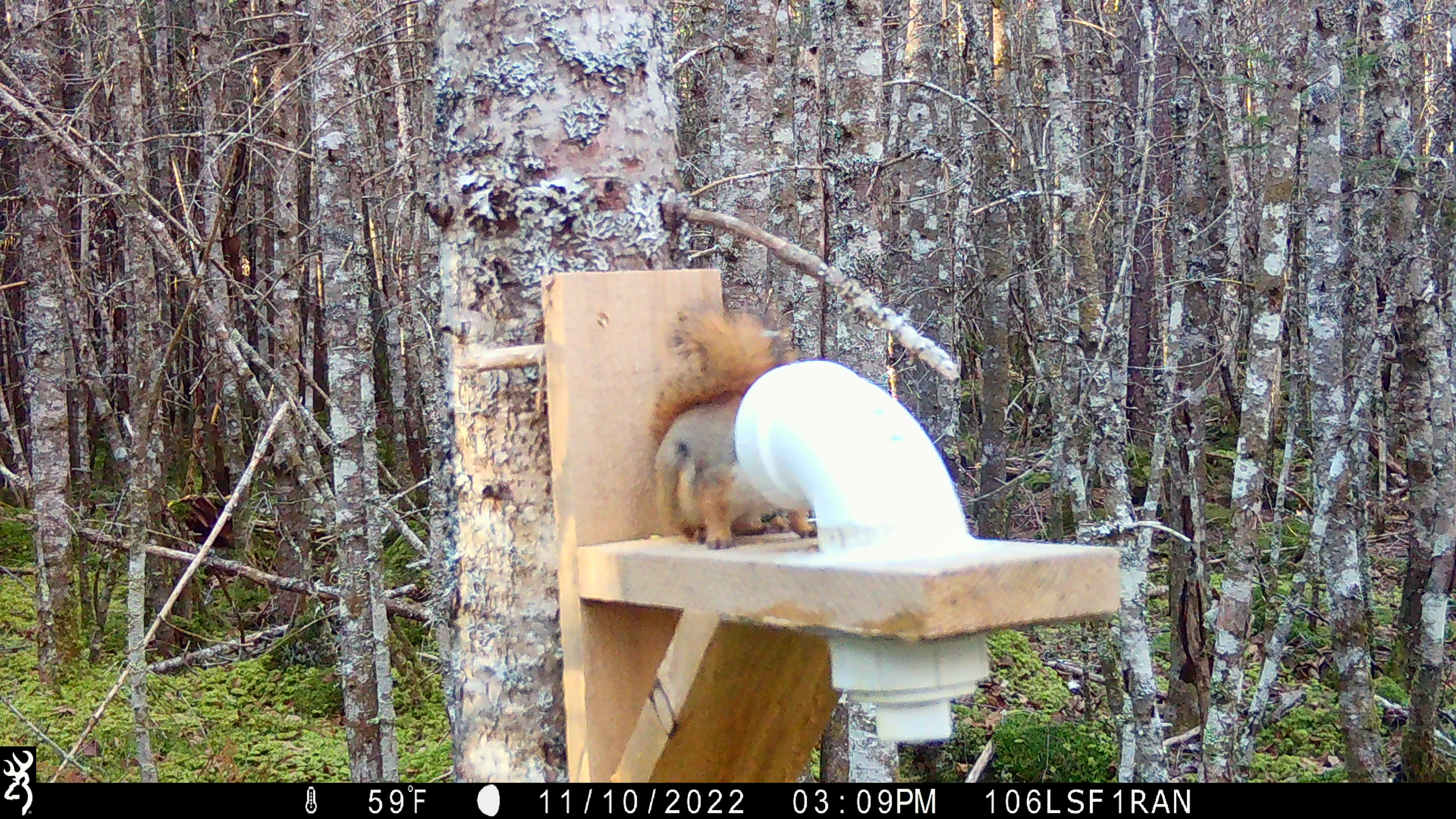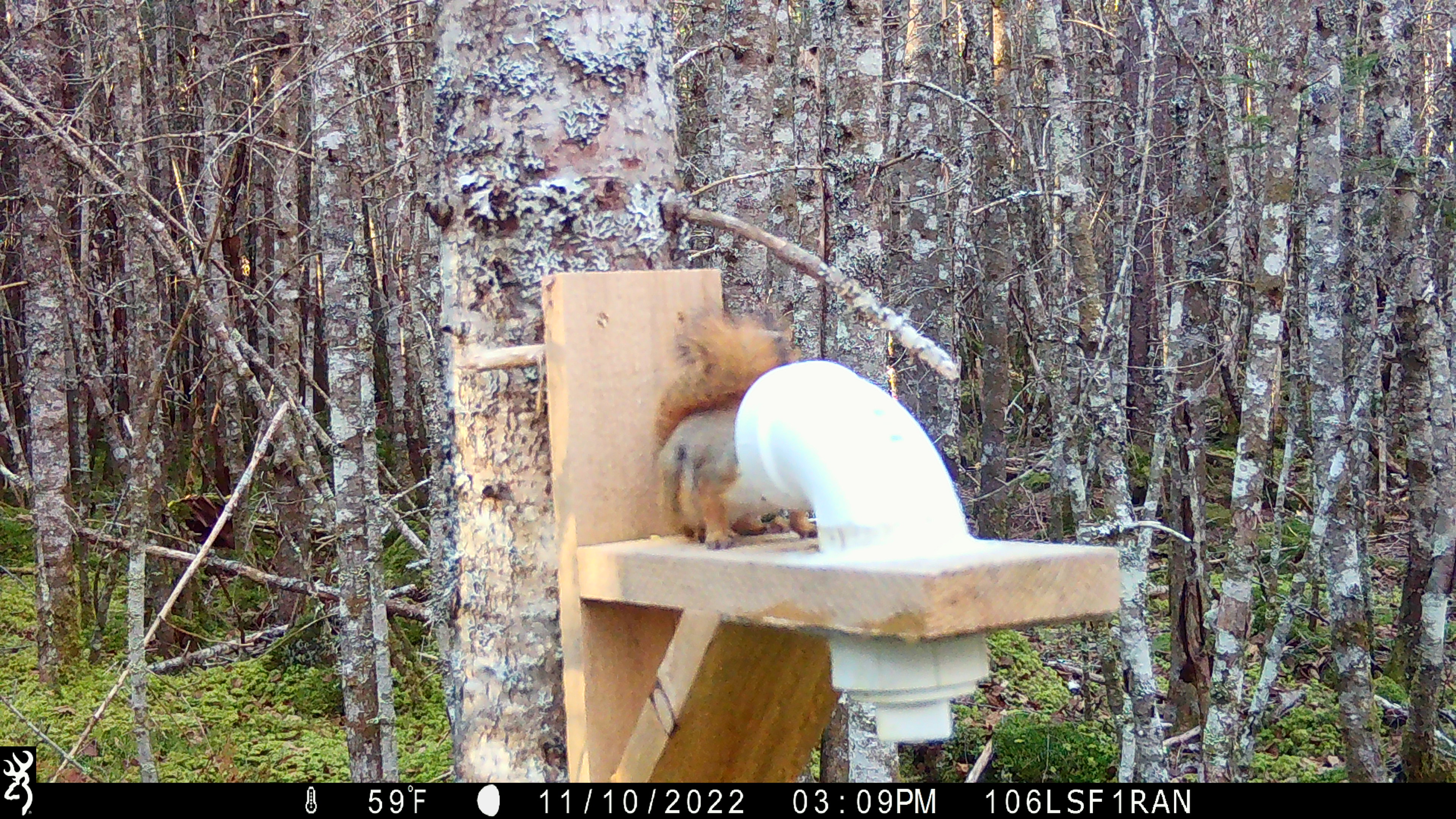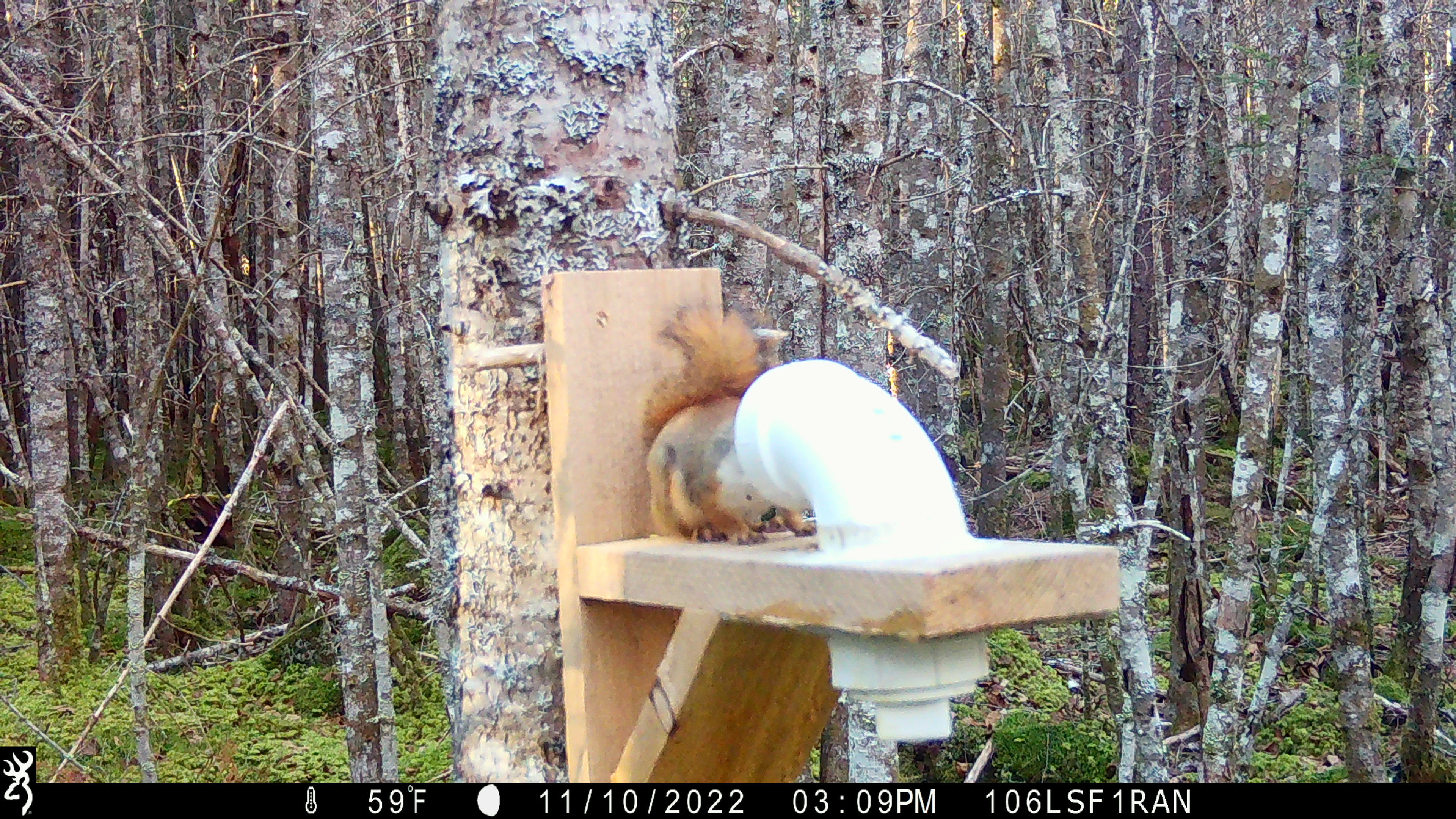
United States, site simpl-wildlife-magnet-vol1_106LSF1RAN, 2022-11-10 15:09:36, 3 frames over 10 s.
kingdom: Animalia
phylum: Chordata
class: Mammalia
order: Rodentia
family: Sciuridae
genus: Tamiasciurus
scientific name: Tamiasciurus hudsonicus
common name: red squirrel